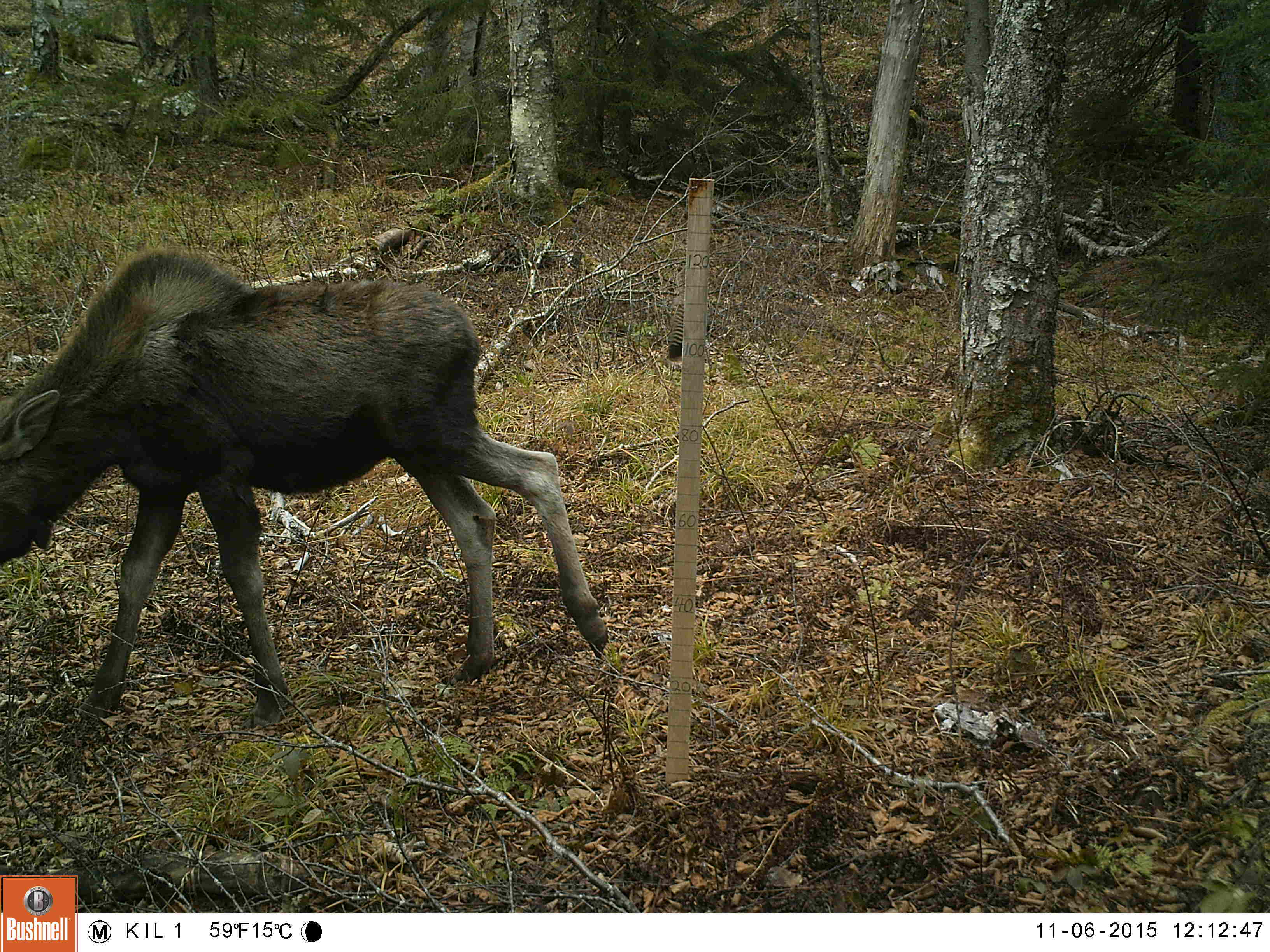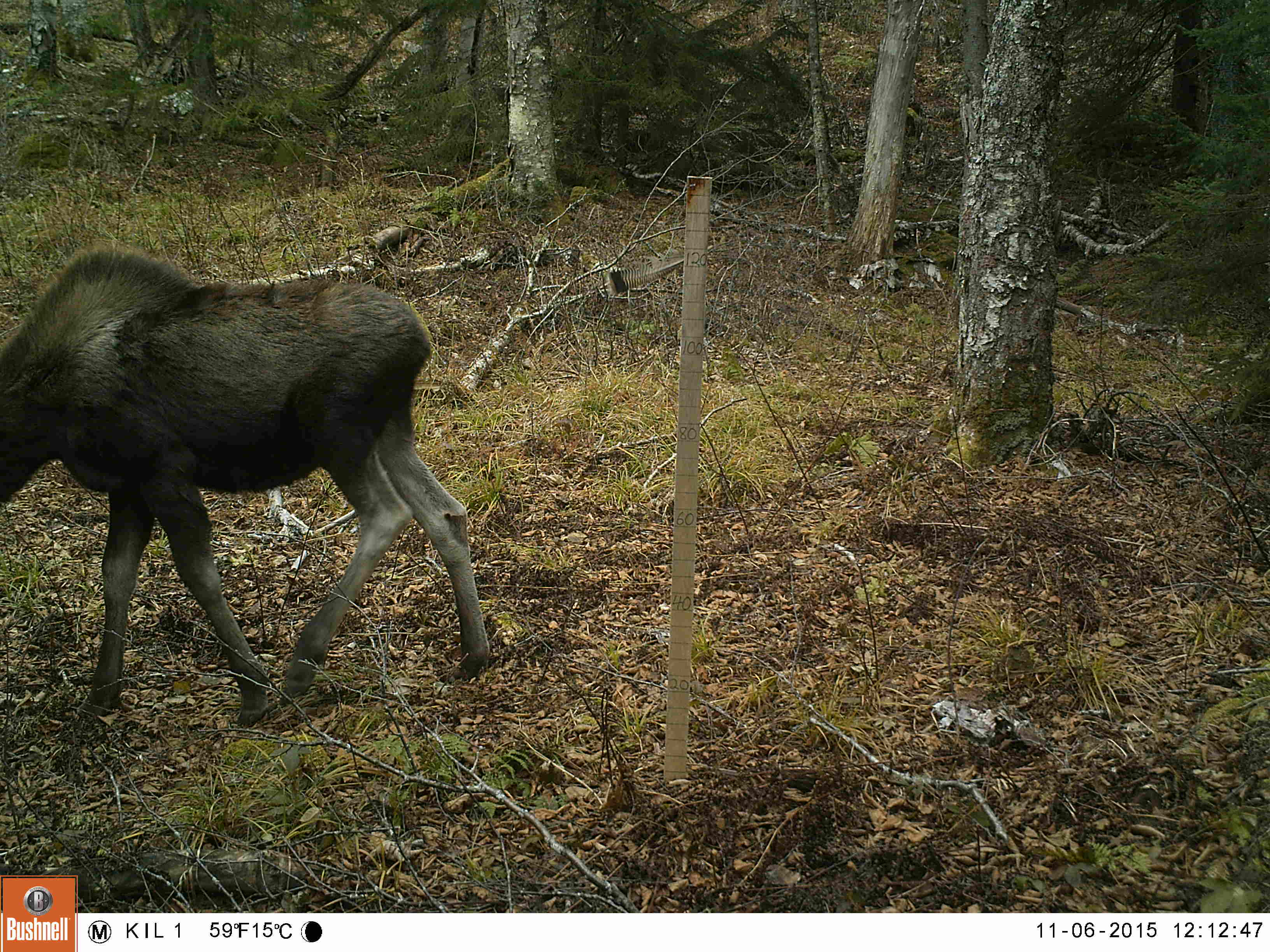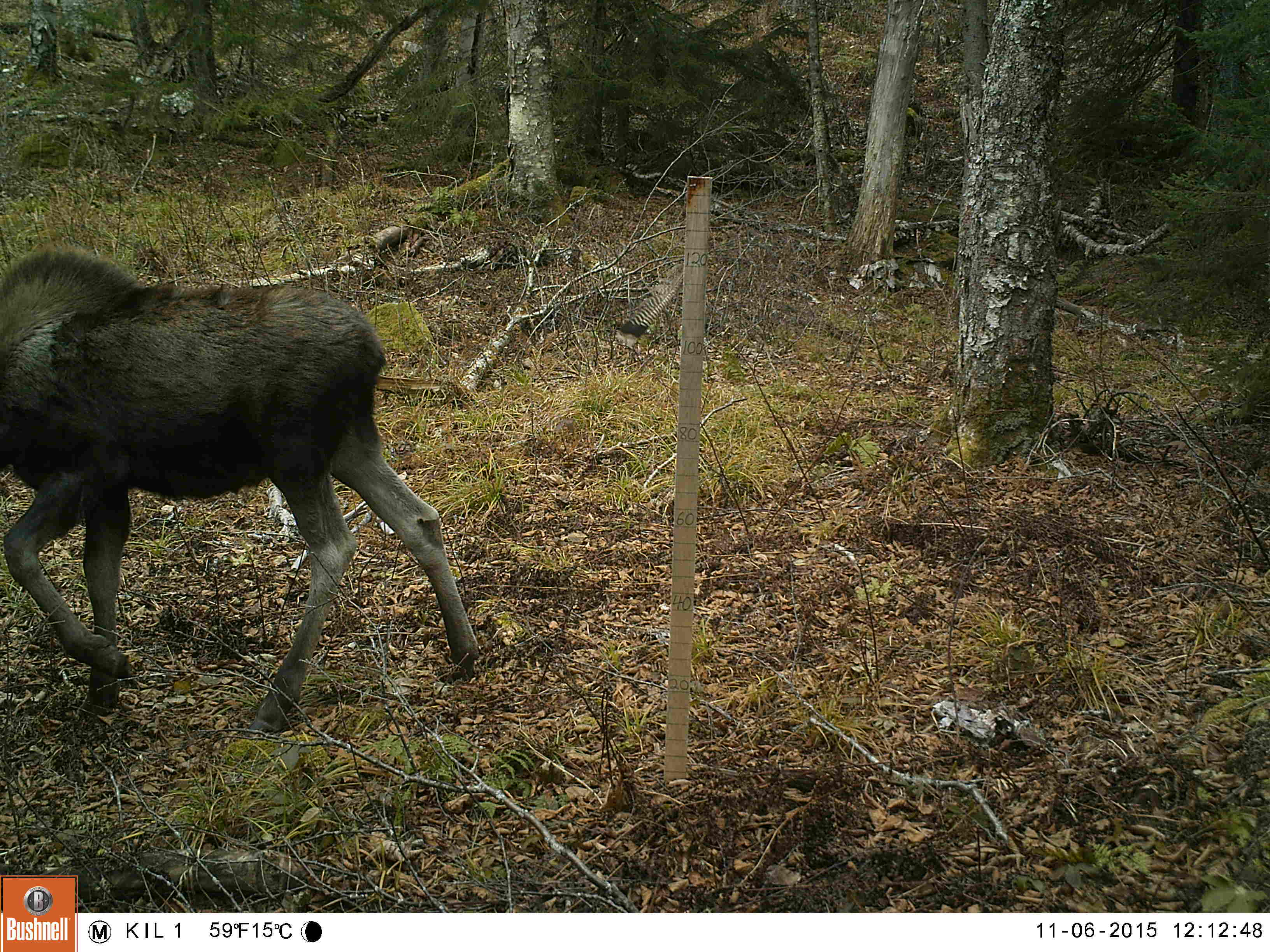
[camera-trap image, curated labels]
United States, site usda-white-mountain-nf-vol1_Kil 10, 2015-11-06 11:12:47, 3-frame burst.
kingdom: Animalia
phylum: Chordata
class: Mammalia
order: Artiodactyla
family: Cervidae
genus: Alces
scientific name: Alces alces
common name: moose